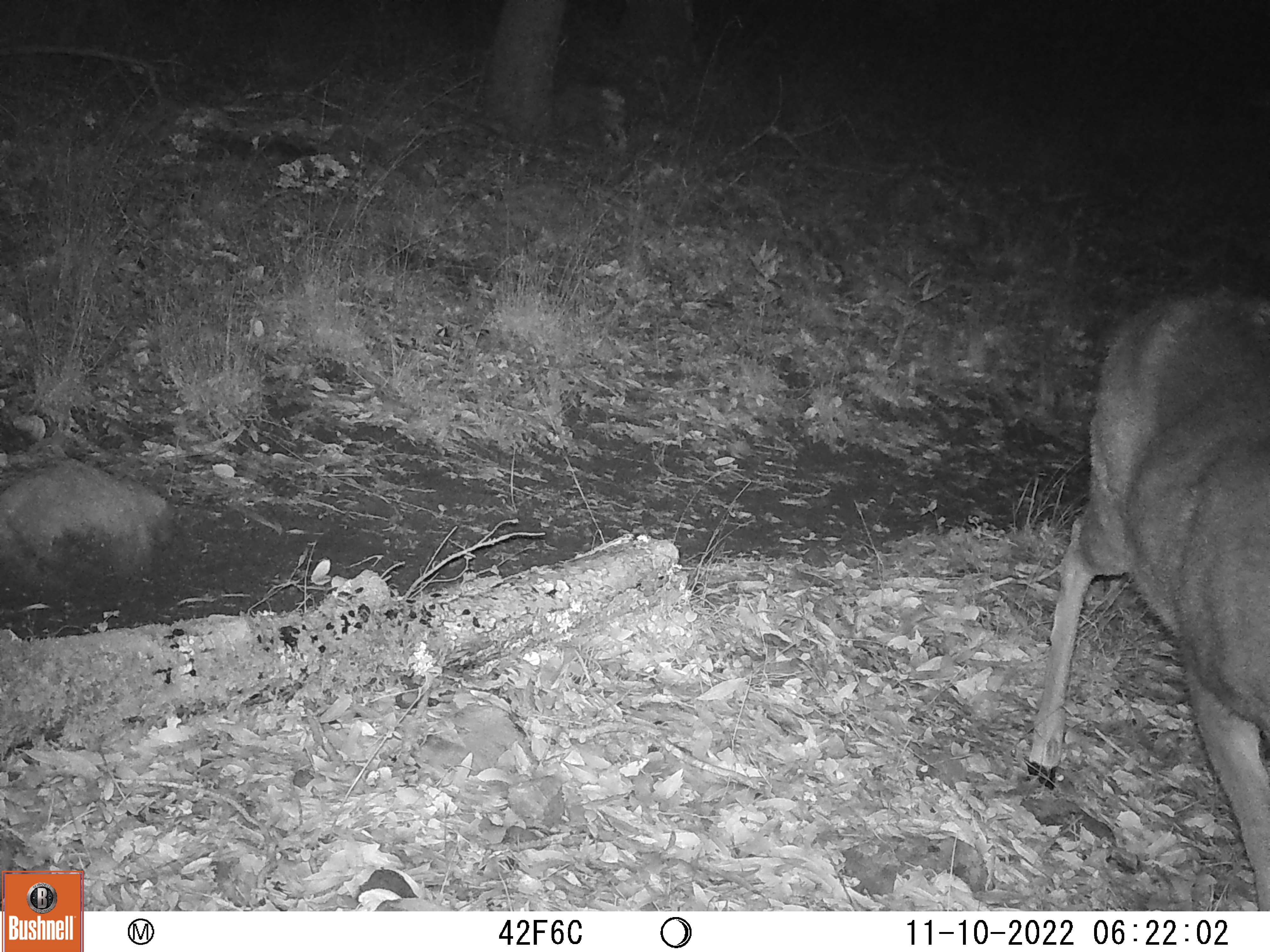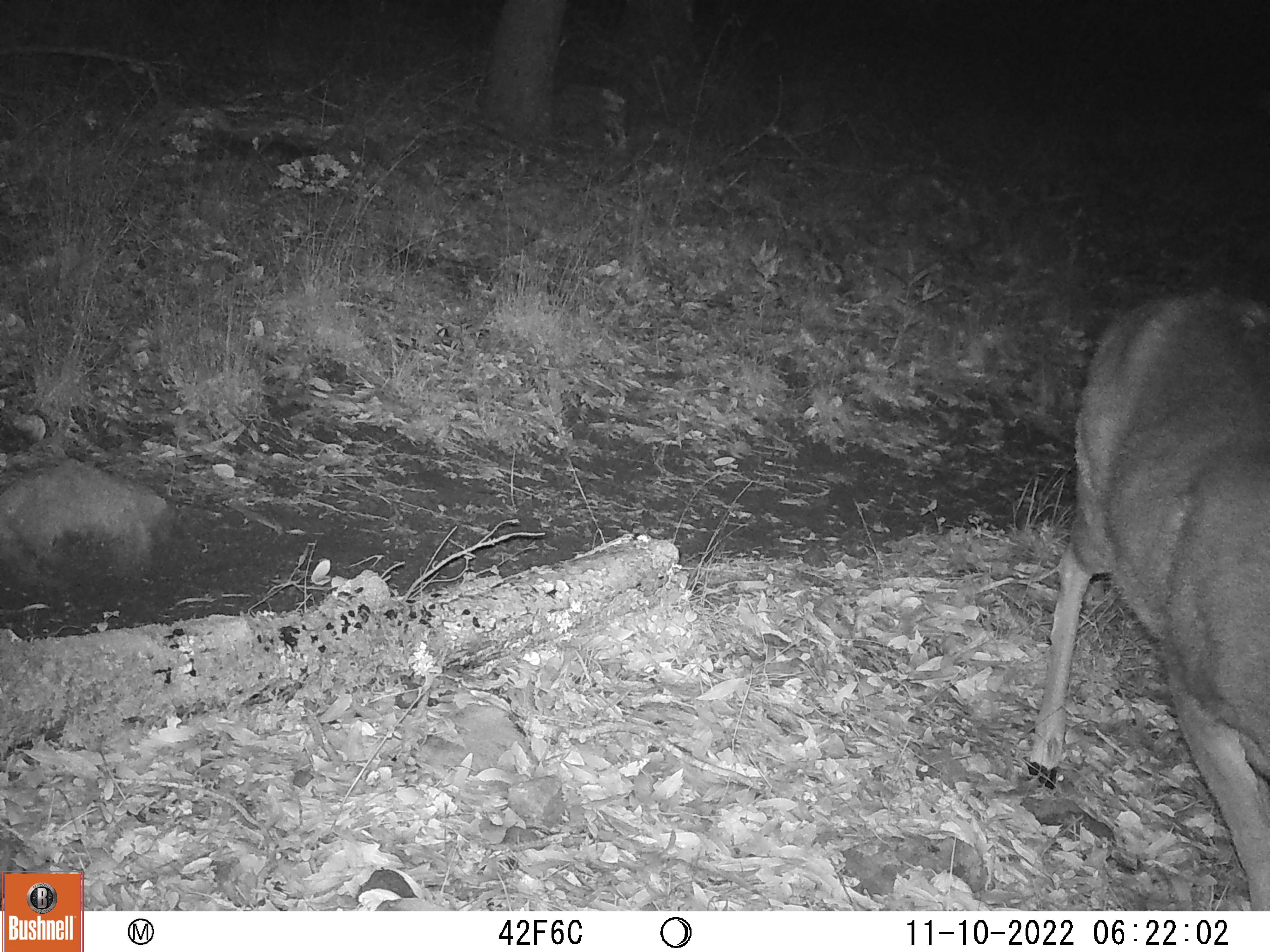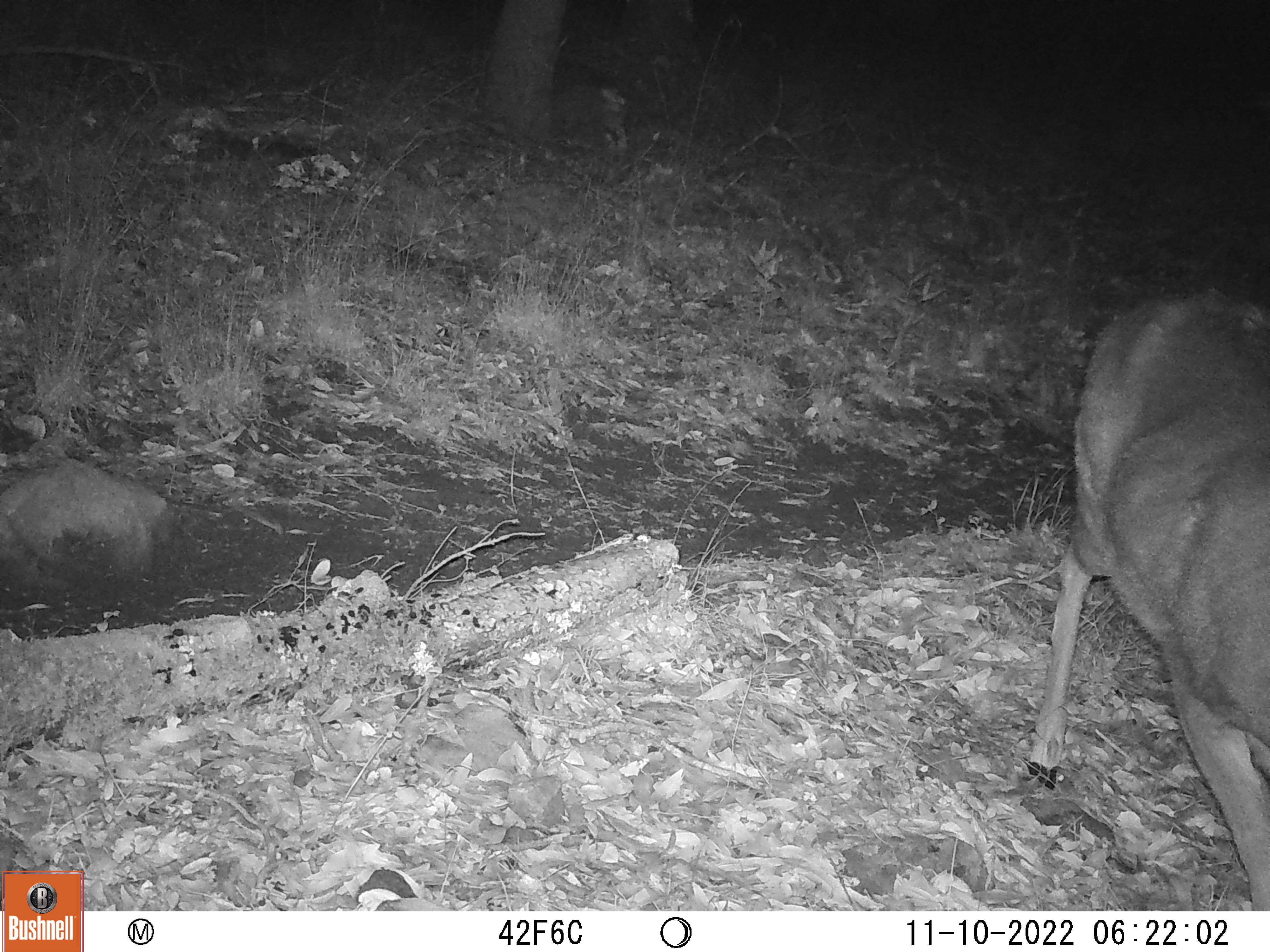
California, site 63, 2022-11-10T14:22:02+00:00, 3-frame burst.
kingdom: Animalia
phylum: Chordata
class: Mammalia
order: Artiodactyla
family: Cervidae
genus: Odocoileus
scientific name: Odocoileus hemionus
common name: mule deer